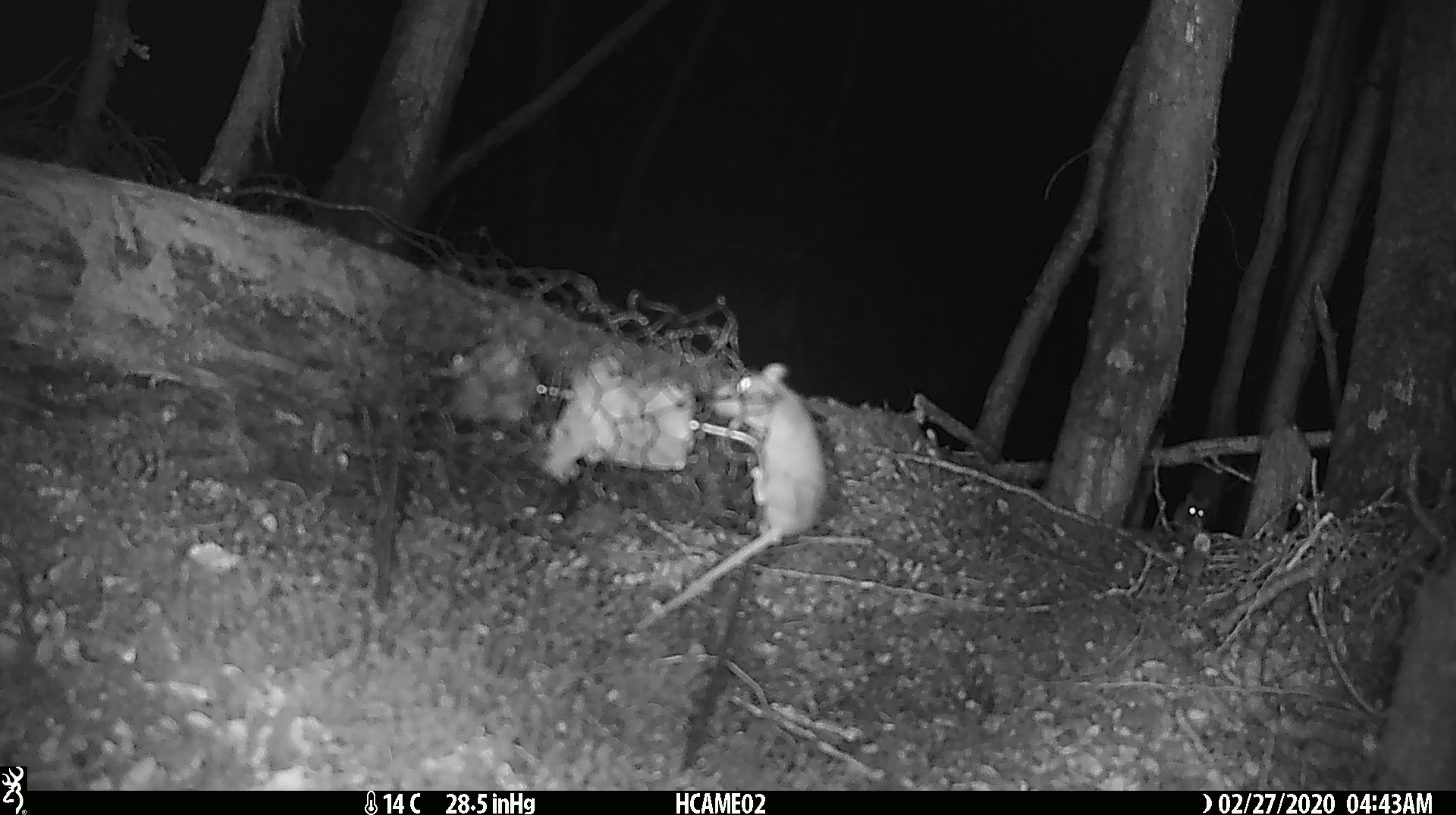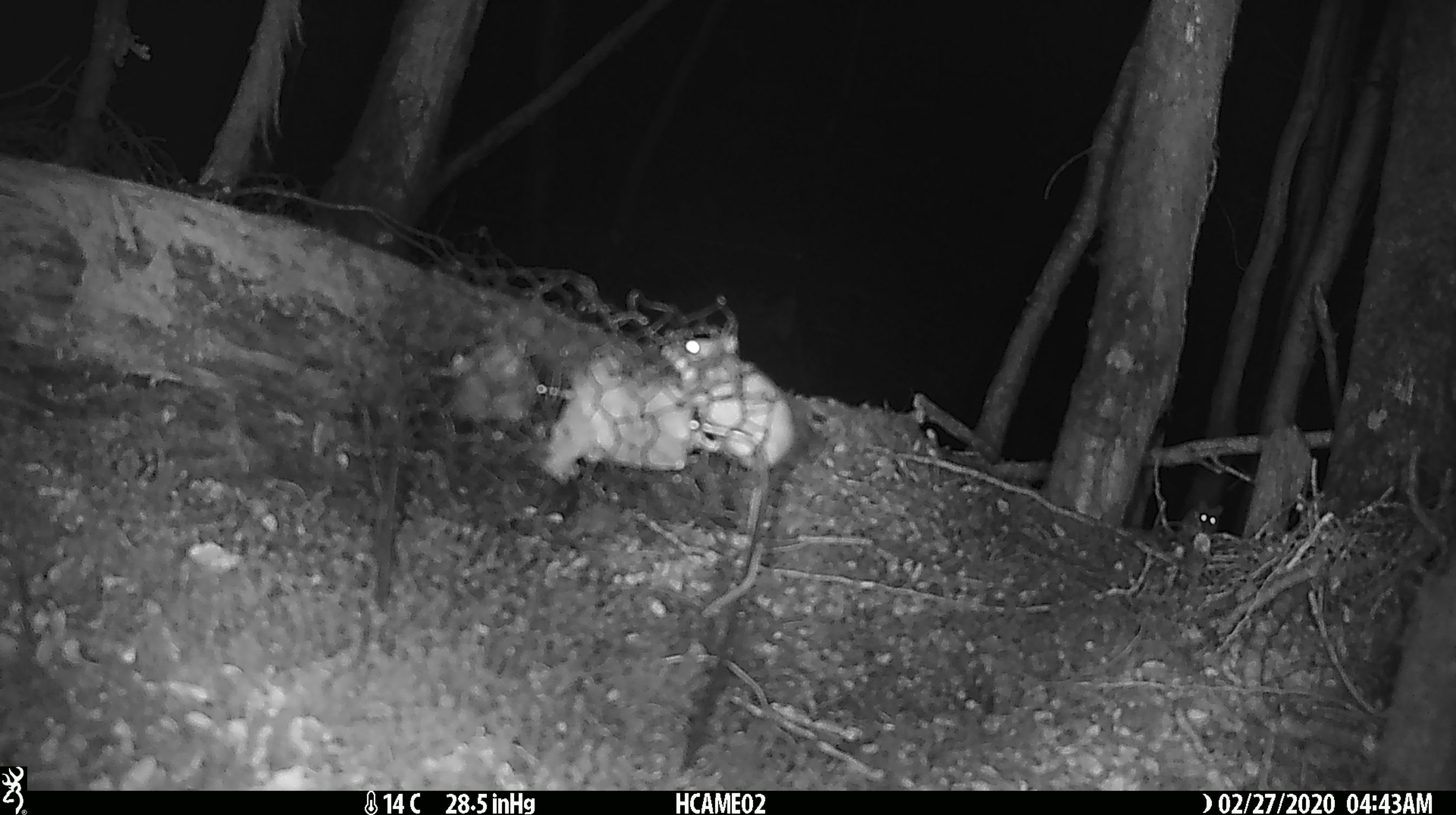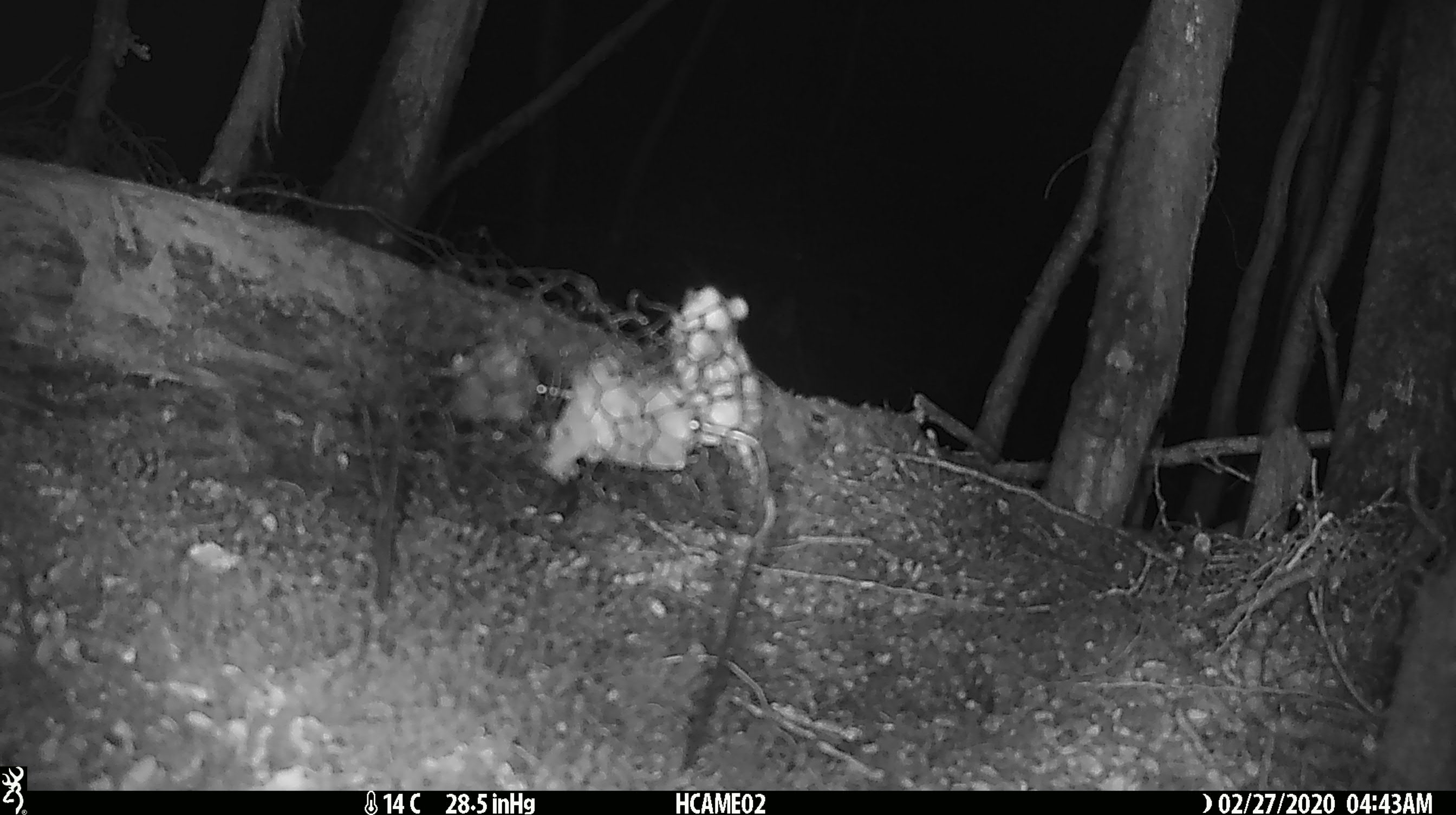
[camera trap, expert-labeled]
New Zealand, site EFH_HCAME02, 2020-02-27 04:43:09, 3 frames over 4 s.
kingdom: Animalia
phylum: Chordata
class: Mammalia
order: Rodentia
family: Muridae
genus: Mus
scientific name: Mus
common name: mouse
Mouse (Mus).